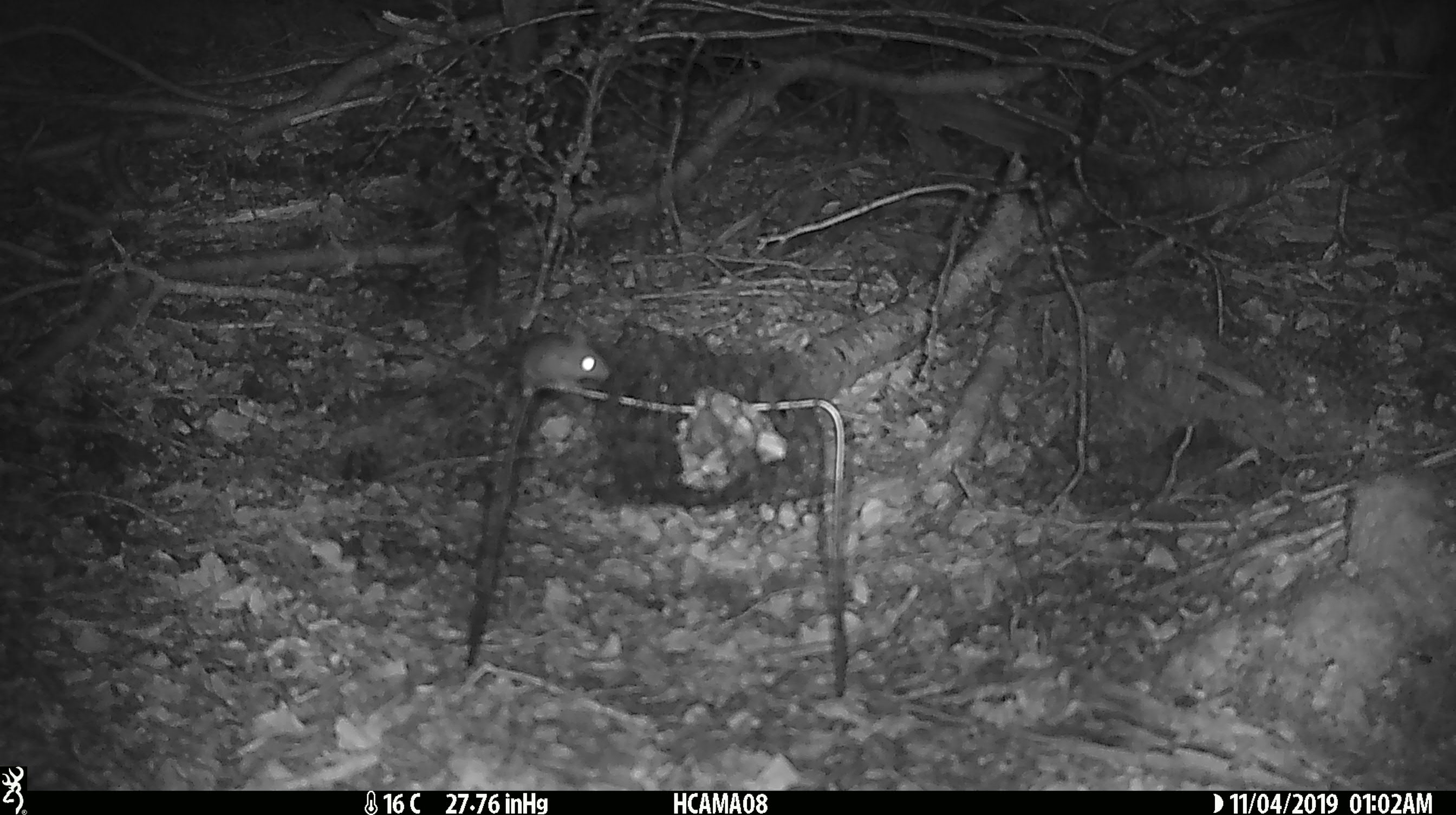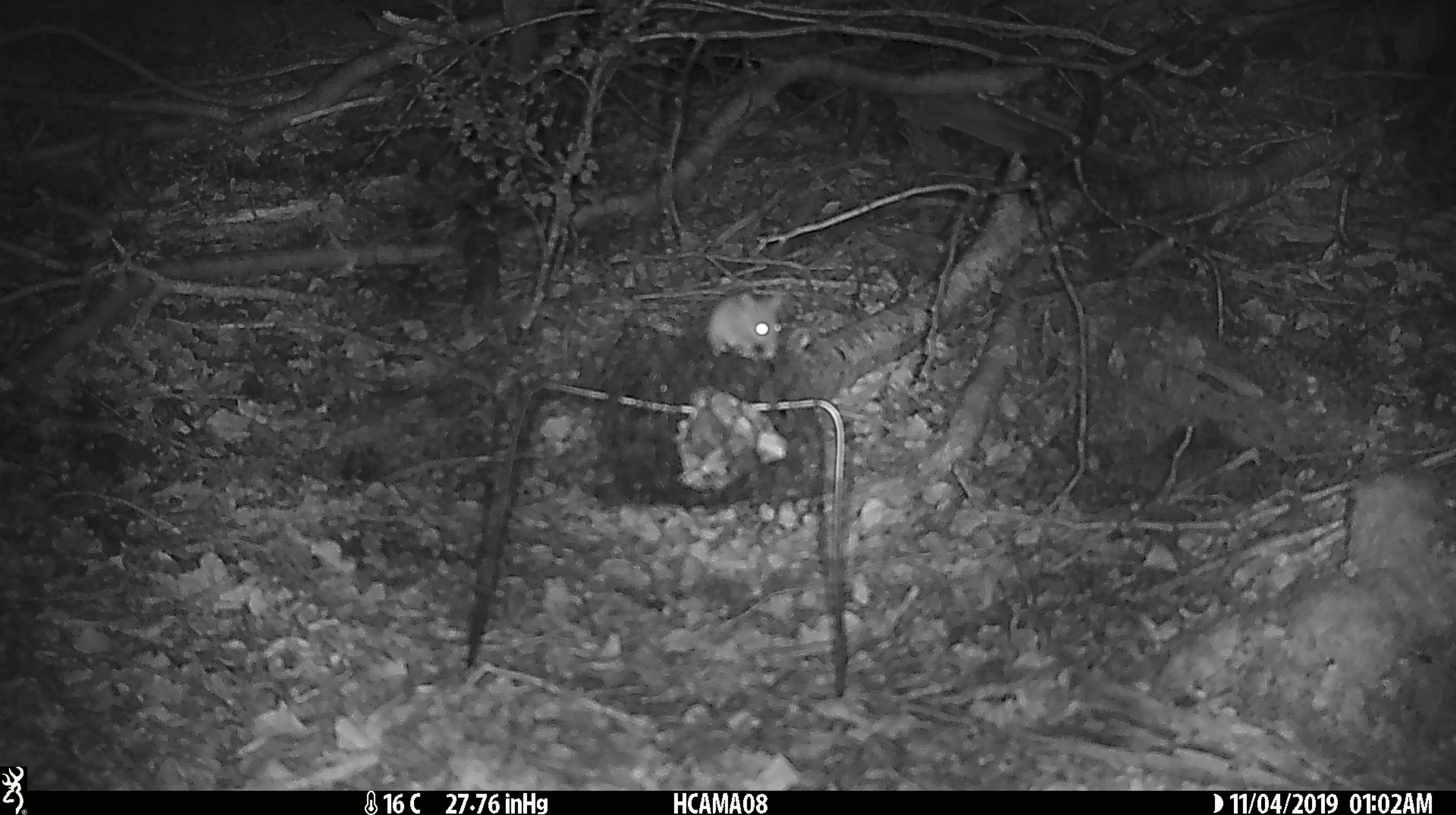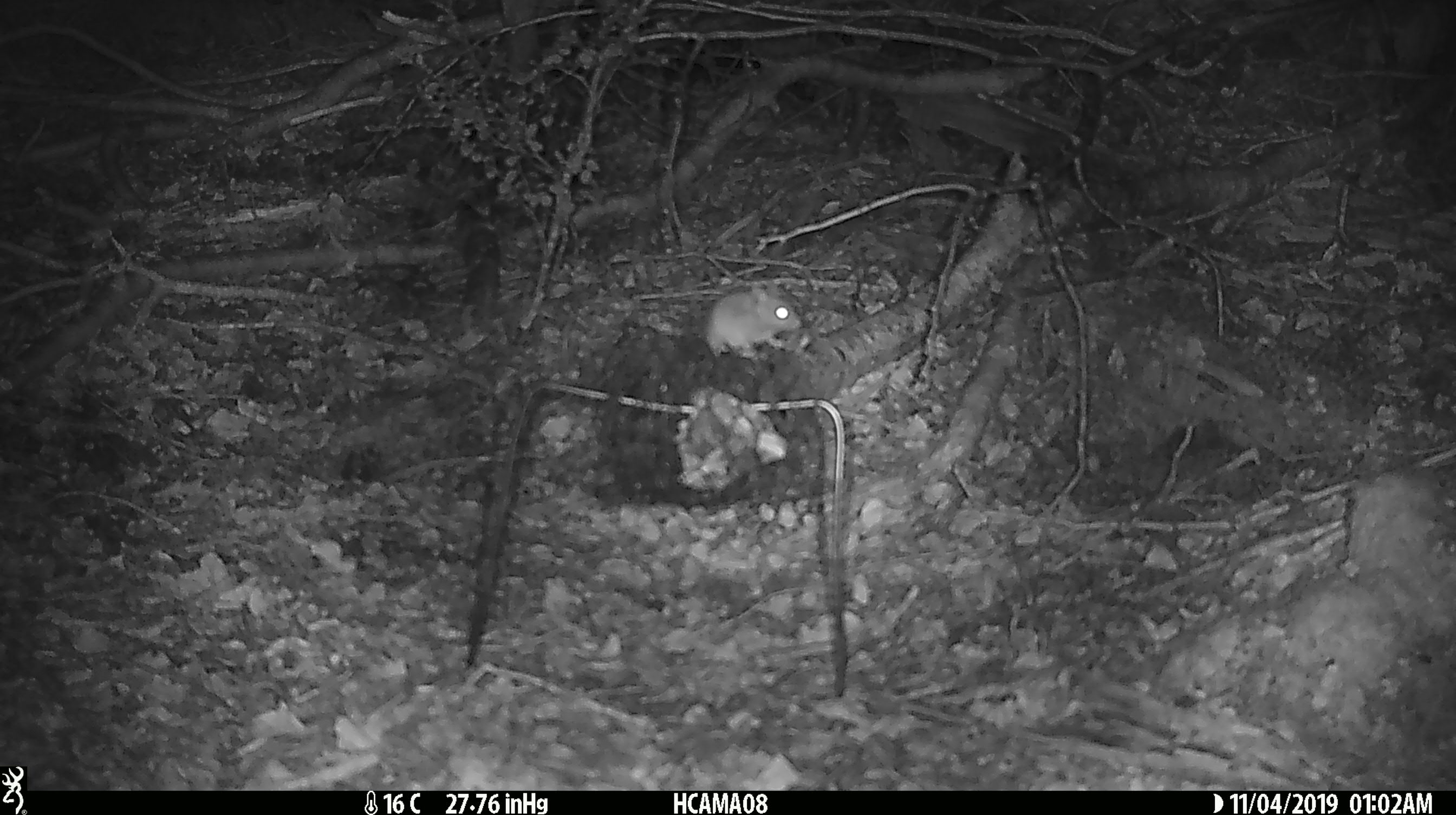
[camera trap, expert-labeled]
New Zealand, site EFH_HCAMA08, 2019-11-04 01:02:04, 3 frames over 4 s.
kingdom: Animalia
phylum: Chordata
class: Mammalia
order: Rodentia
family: Muridae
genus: Mus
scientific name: Mus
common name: mouse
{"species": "mouse (Mus)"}